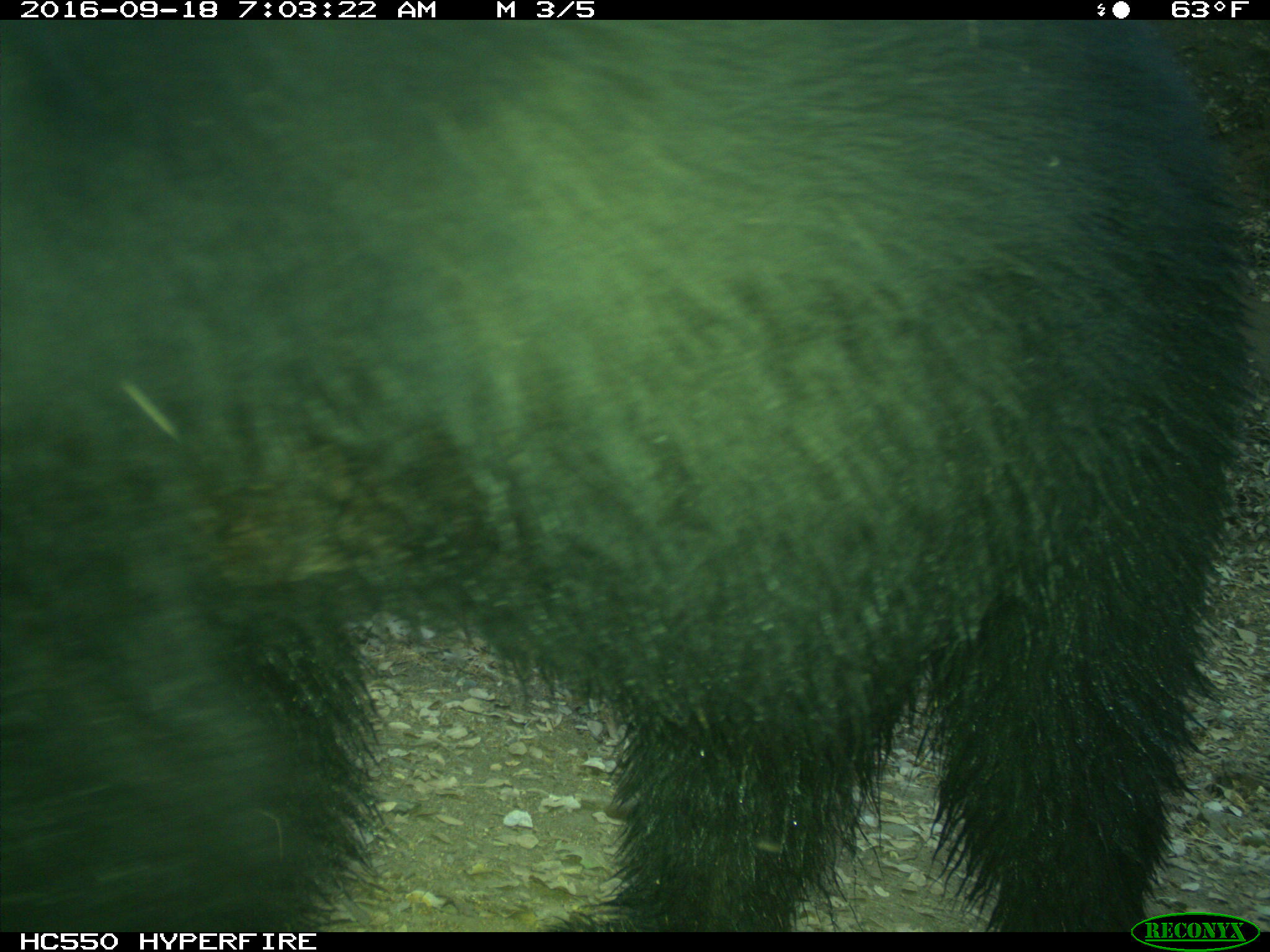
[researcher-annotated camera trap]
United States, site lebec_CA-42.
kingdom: Animalia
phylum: Chordata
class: Mammalia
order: Carnivora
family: Ursidae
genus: Ursus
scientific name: Ursus americanus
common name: american black bear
Ursus americanus (american black bear).